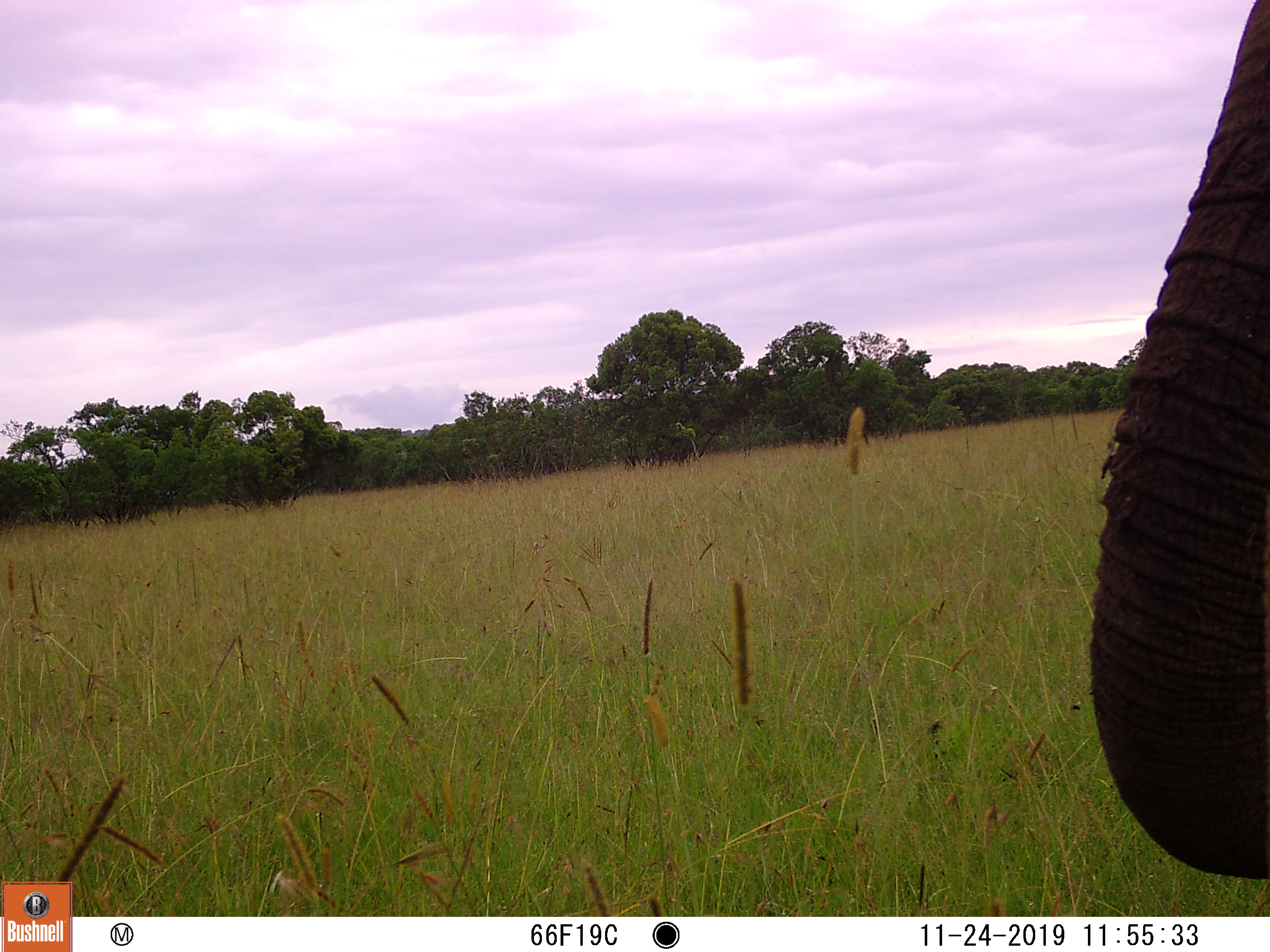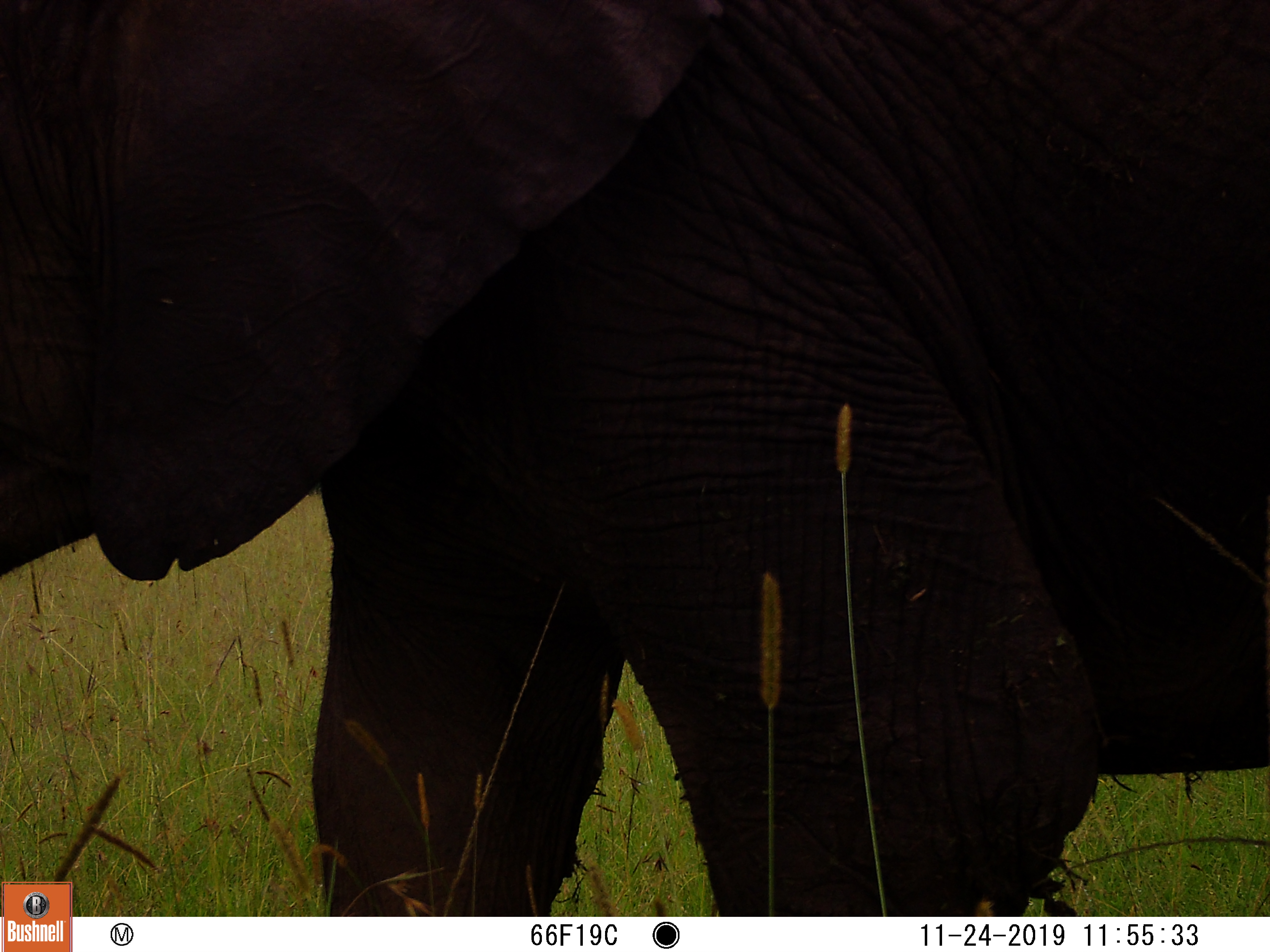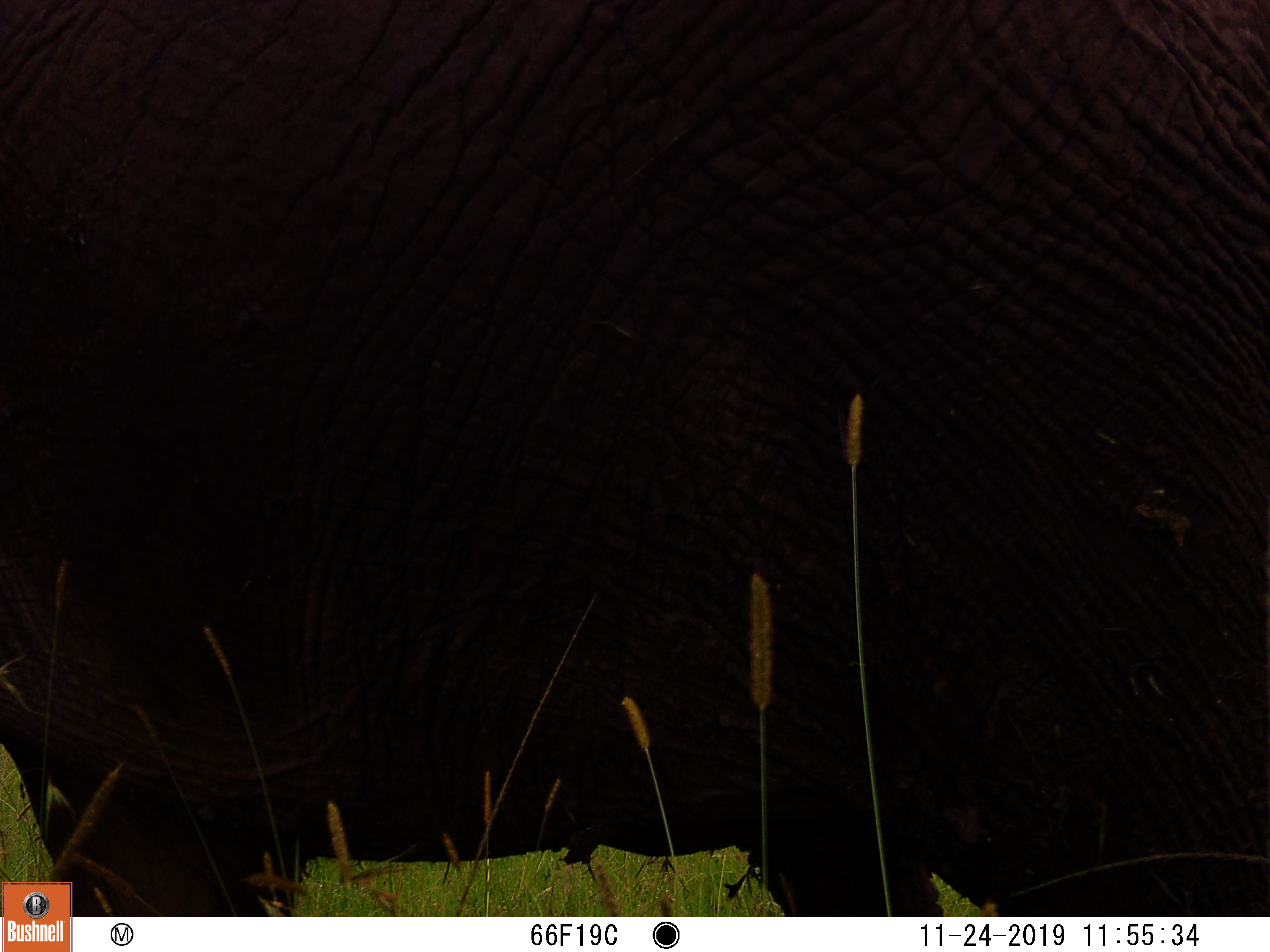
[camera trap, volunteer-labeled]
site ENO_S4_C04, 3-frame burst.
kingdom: Animalia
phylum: Chordata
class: Mammalia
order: Proboscidea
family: Elephantidae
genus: Loxodonta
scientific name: Loxodonta africana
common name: african bush elephant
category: elephant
Elephant (african bush elephant) (Loxodonta africana), count 1. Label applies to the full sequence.